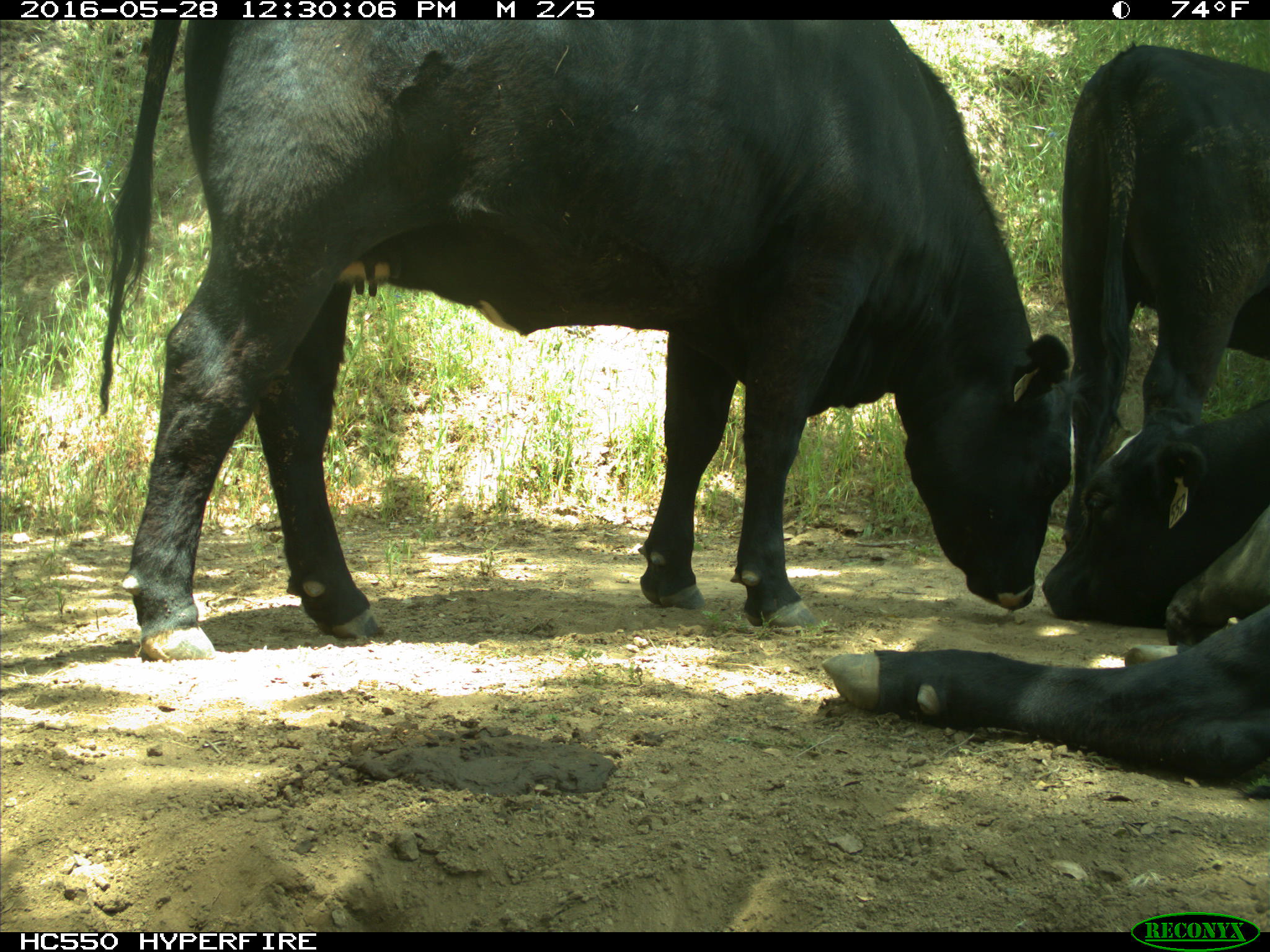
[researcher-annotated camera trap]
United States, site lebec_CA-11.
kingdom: Animalia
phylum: Chordata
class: Mammalia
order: Artiodactyla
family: Bovidae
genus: Bos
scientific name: Bos taurus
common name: domestic cow